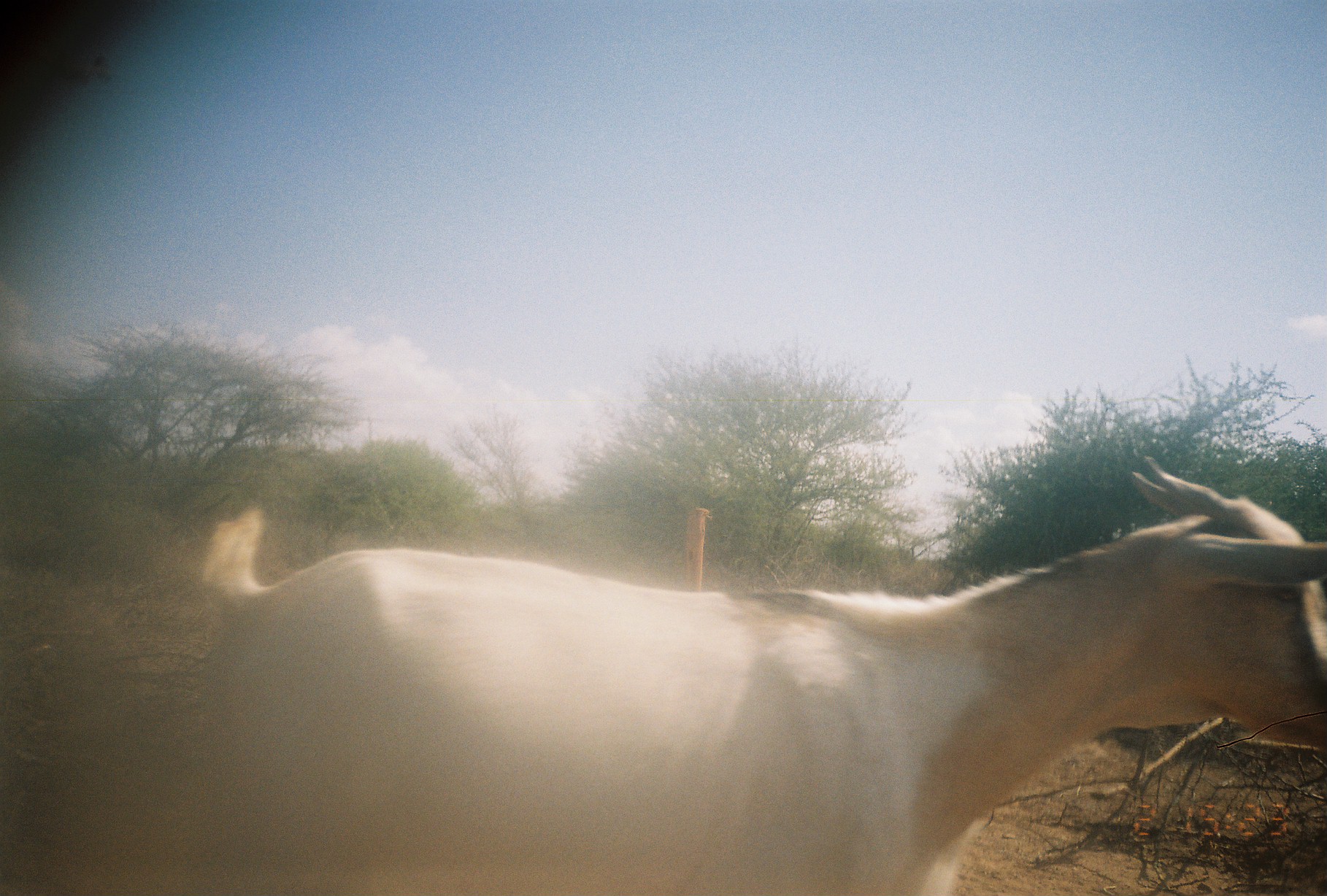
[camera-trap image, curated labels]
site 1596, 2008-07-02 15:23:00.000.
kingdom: Animalia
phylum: Chordata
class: Mammalia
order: Artiodactyla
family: Bovidae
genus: Capra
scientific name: Capra aegagrus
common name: wild goat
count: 1